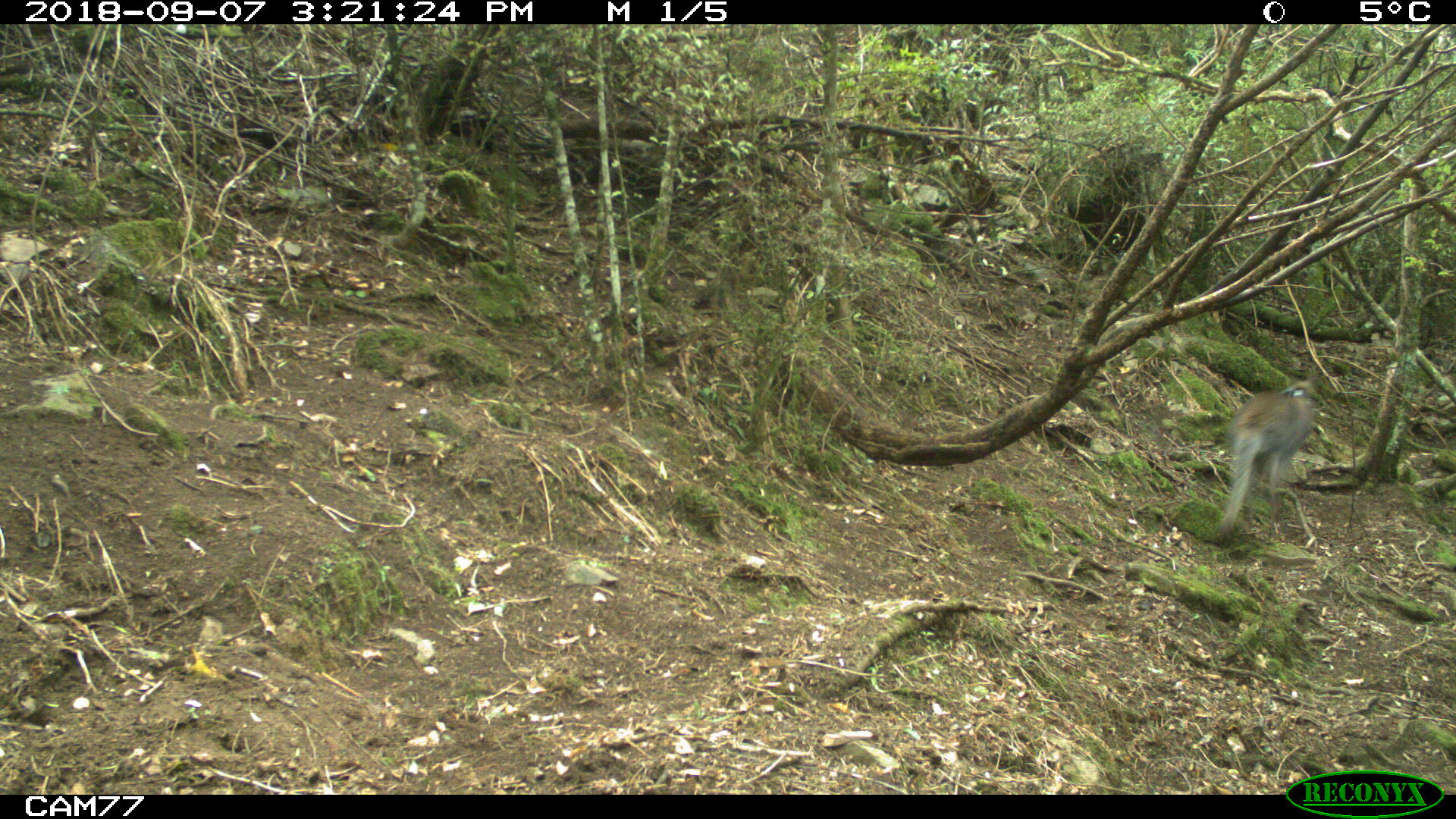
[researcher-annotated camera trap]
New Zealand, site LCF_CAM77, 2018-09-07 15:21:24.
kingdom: Animalia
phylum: Chordata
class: Mammalia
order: Diprotodontia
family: Macropodidae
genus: Notamacropus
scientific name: Notamacropus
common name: wallaby